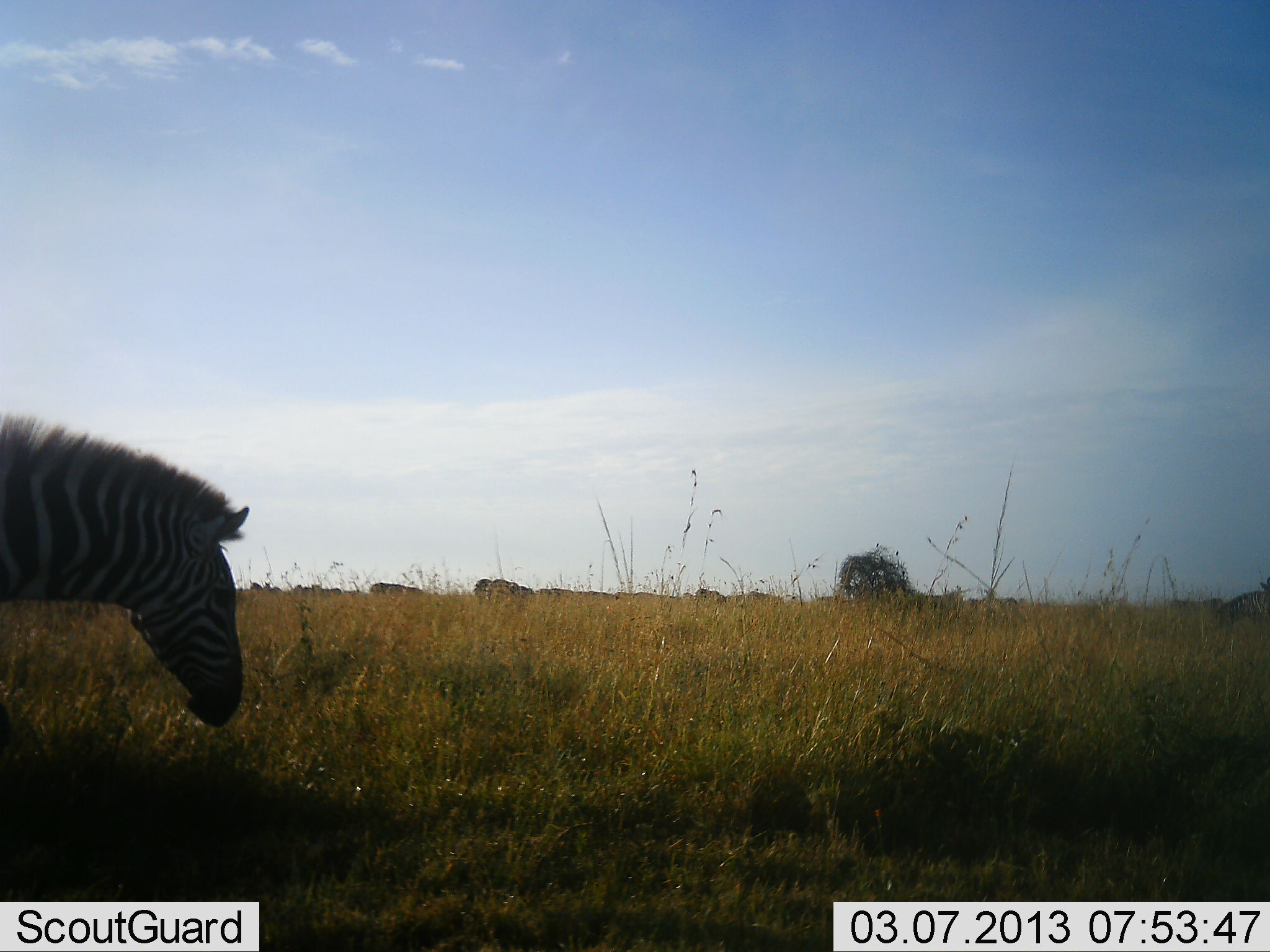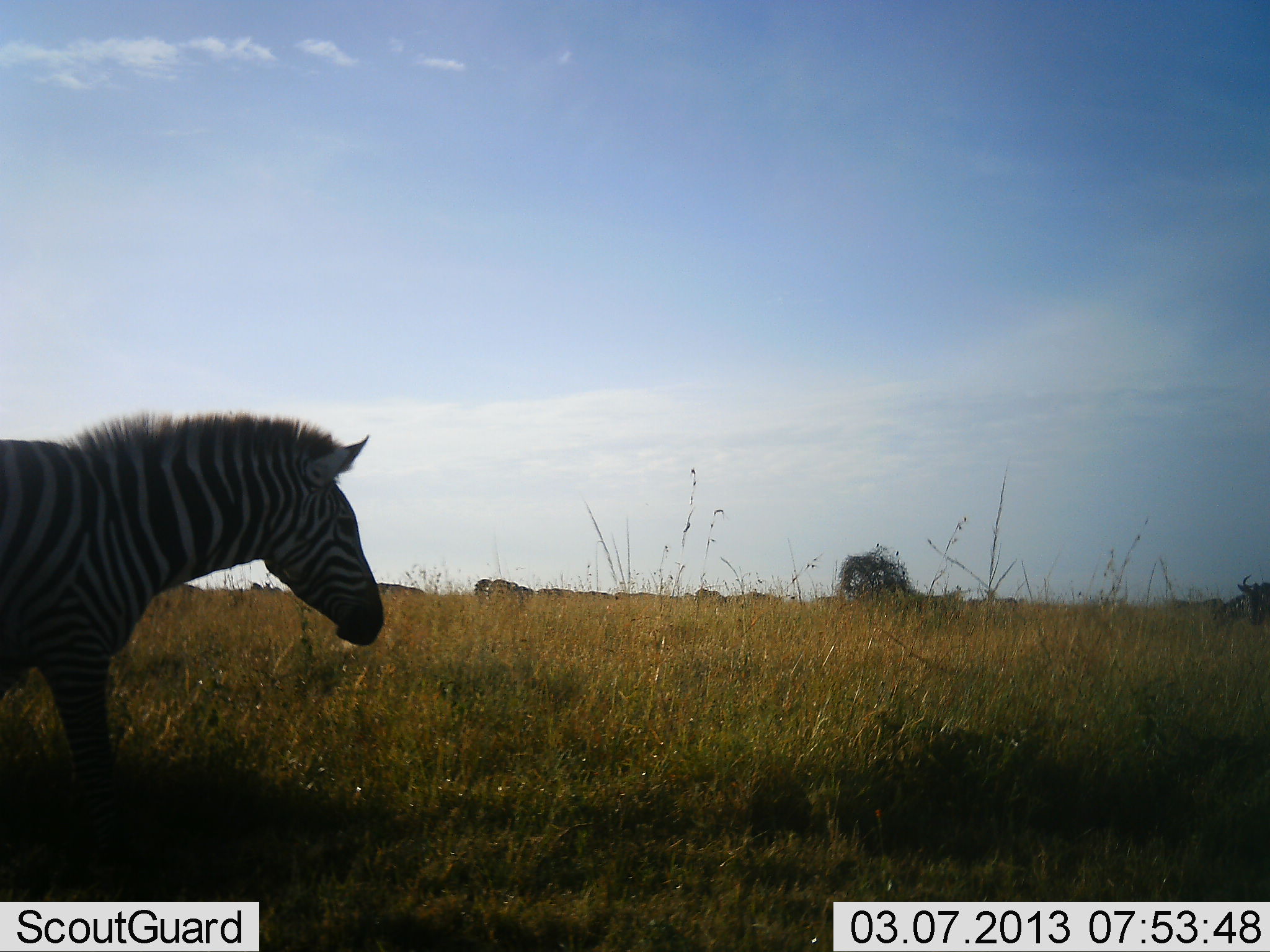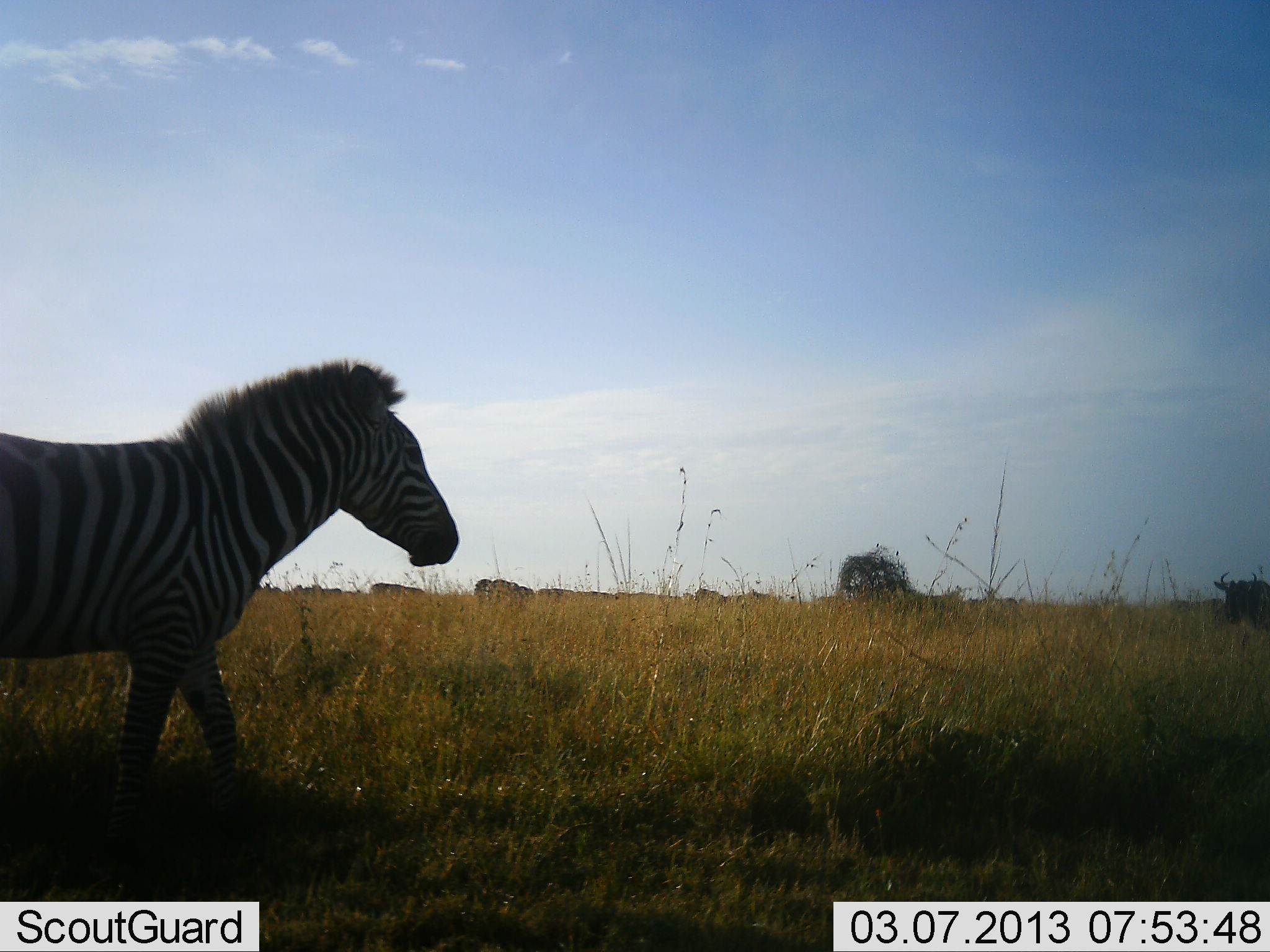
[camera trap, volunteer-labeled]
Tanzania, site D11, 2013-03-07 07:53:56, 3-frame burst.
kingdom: Animalia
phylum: Chordata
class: Mammalia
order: Artiodactyla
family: Bovidae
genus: Connochaetes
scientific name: Connochaetes taurinus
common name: blue wildebeest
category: wildebeest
Wildebeest (blue wildebeest) (Connochaetes taurinus), count 1. Behavior (volunteer vote fractions): standing 15%, resting 8%, moving 92%, interacting 8%. Young present (vote fraction): 0%. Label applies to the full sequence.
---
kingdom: Animalia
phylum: Chordata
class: Mammalia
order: Perissodactyla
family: Equidae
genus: Equus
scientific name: Equus quagga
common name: plains zebra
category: zebra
Zebra (plains zebra) (Equus quagga), count 1. Behavior (volunteer vote fractions): standing 20%, resting 5%, moving 85%, interacting 0%. Young present (vote fraction): 0%. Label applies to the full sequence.